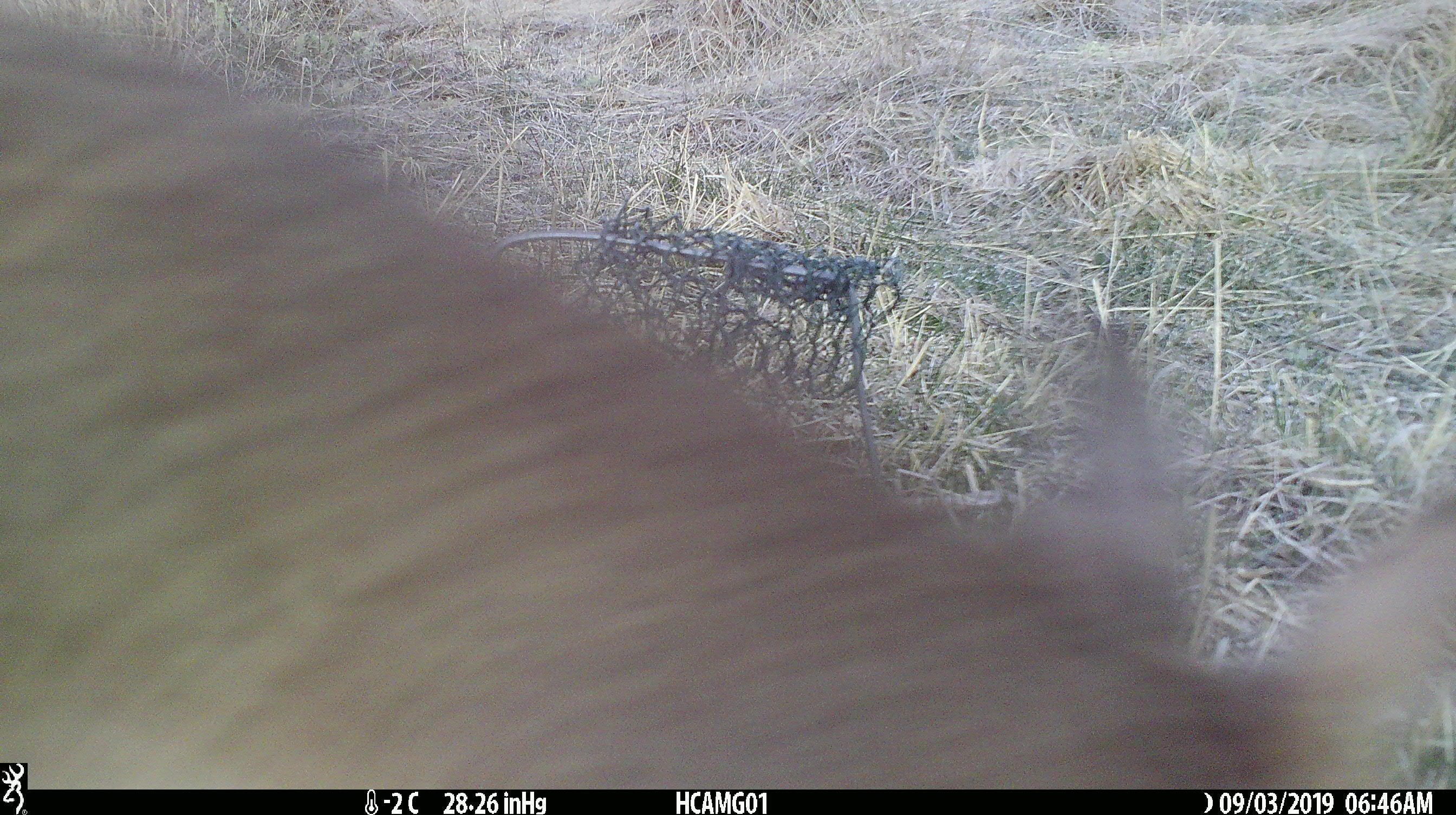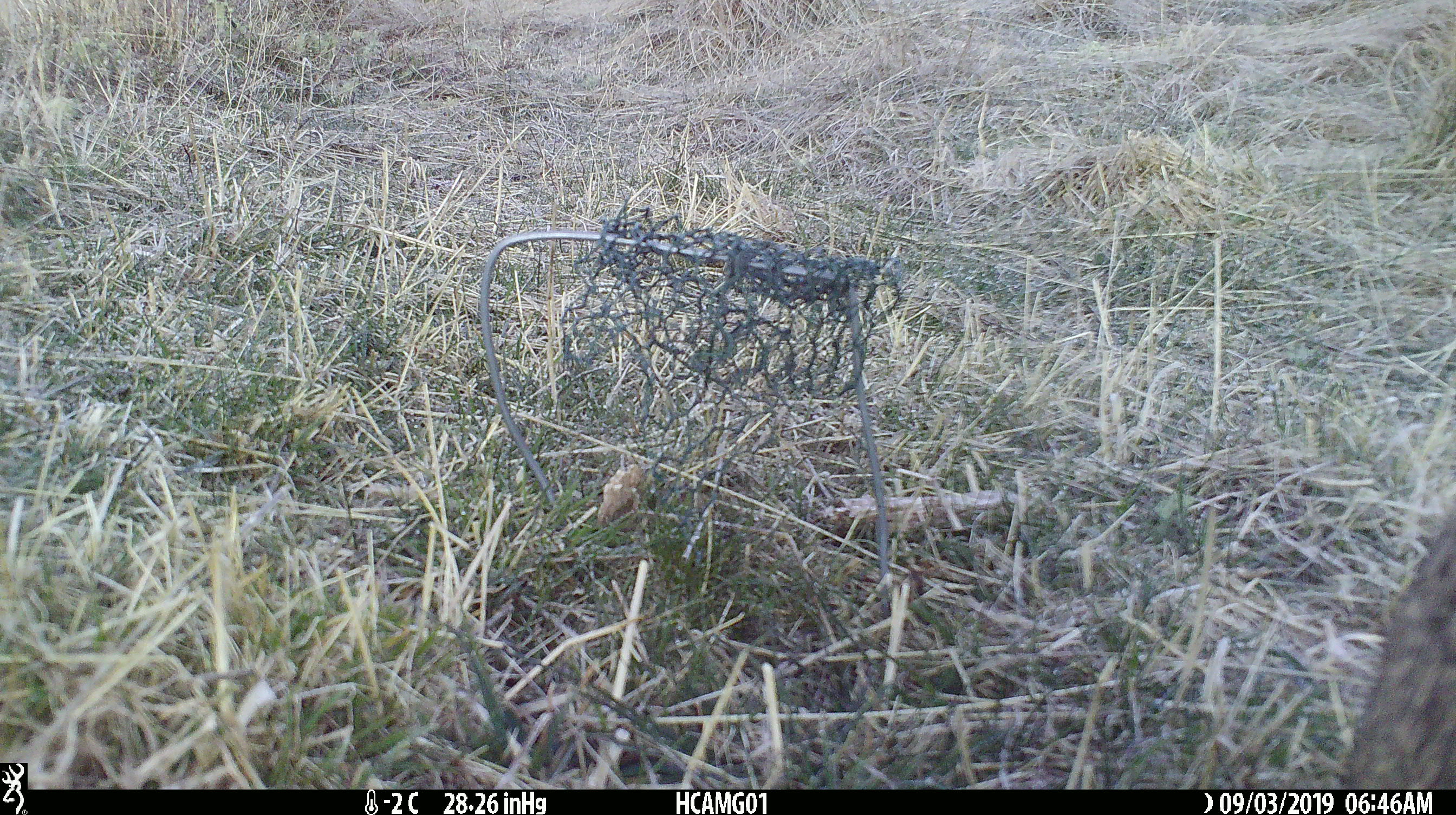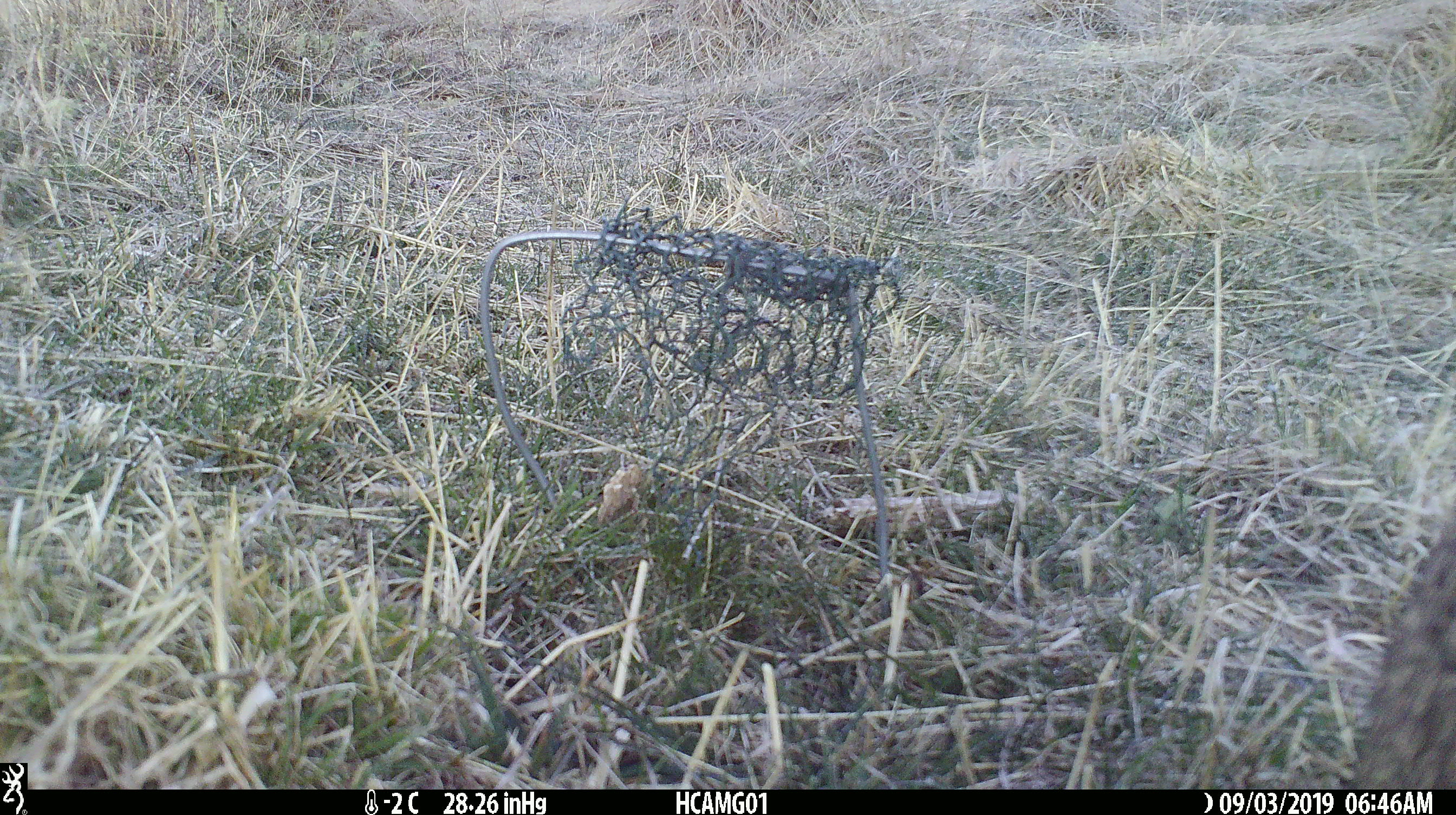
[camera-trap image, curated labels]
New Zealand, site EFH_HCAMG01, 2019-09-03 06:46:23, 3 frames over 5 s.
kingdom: Animalia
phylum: Chordata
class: Mammalia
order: Lagomorpha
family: Leporidae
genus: Lepus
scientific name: Lepus europaeus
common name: brown hare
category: hare